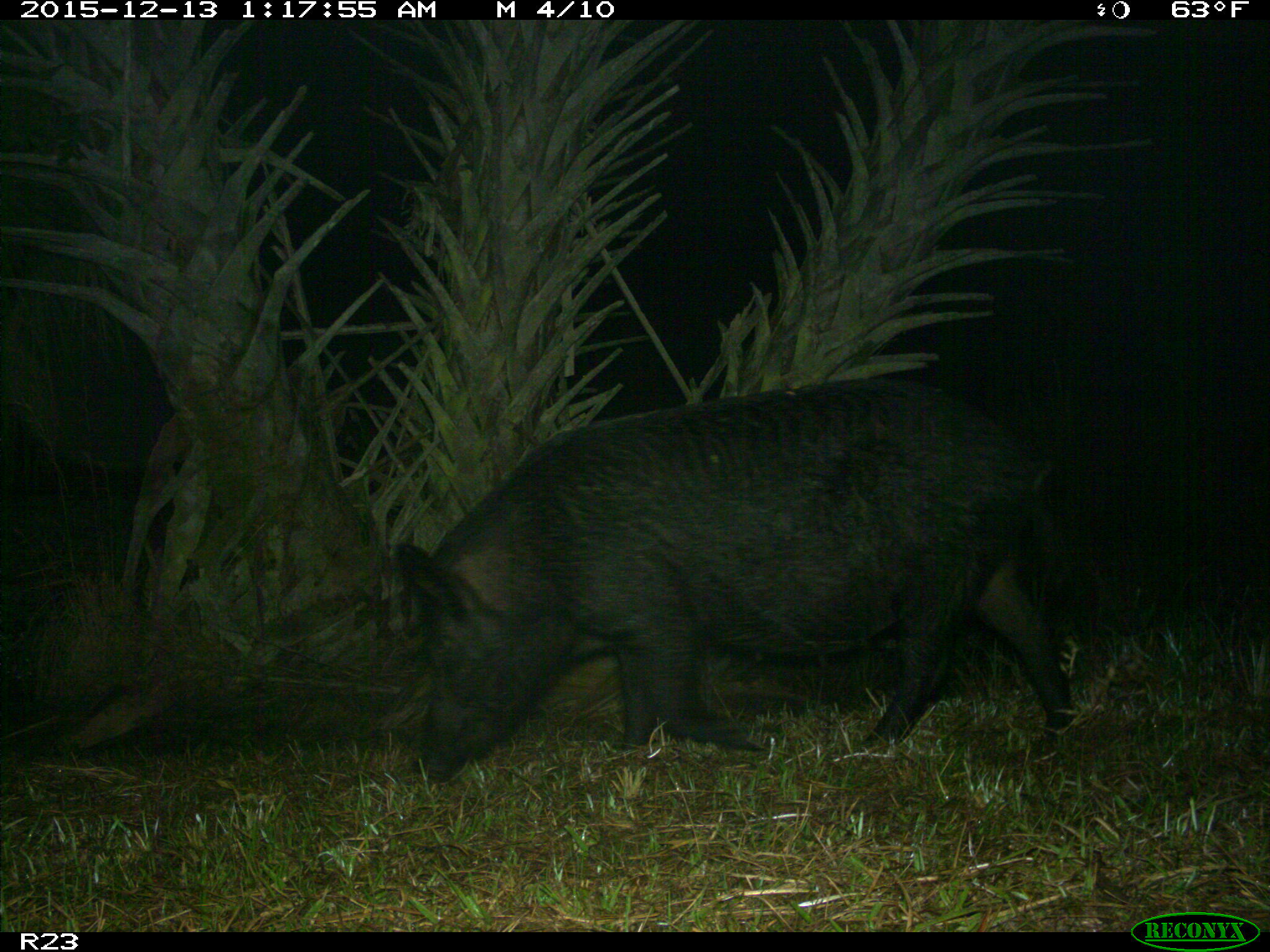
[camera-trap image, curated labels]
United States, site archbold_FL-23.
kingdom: Animalia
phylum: Chordata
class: Mammalia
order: Artiodactyla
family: Suidae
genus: Sus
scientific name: Sus scrofa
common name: wild boar